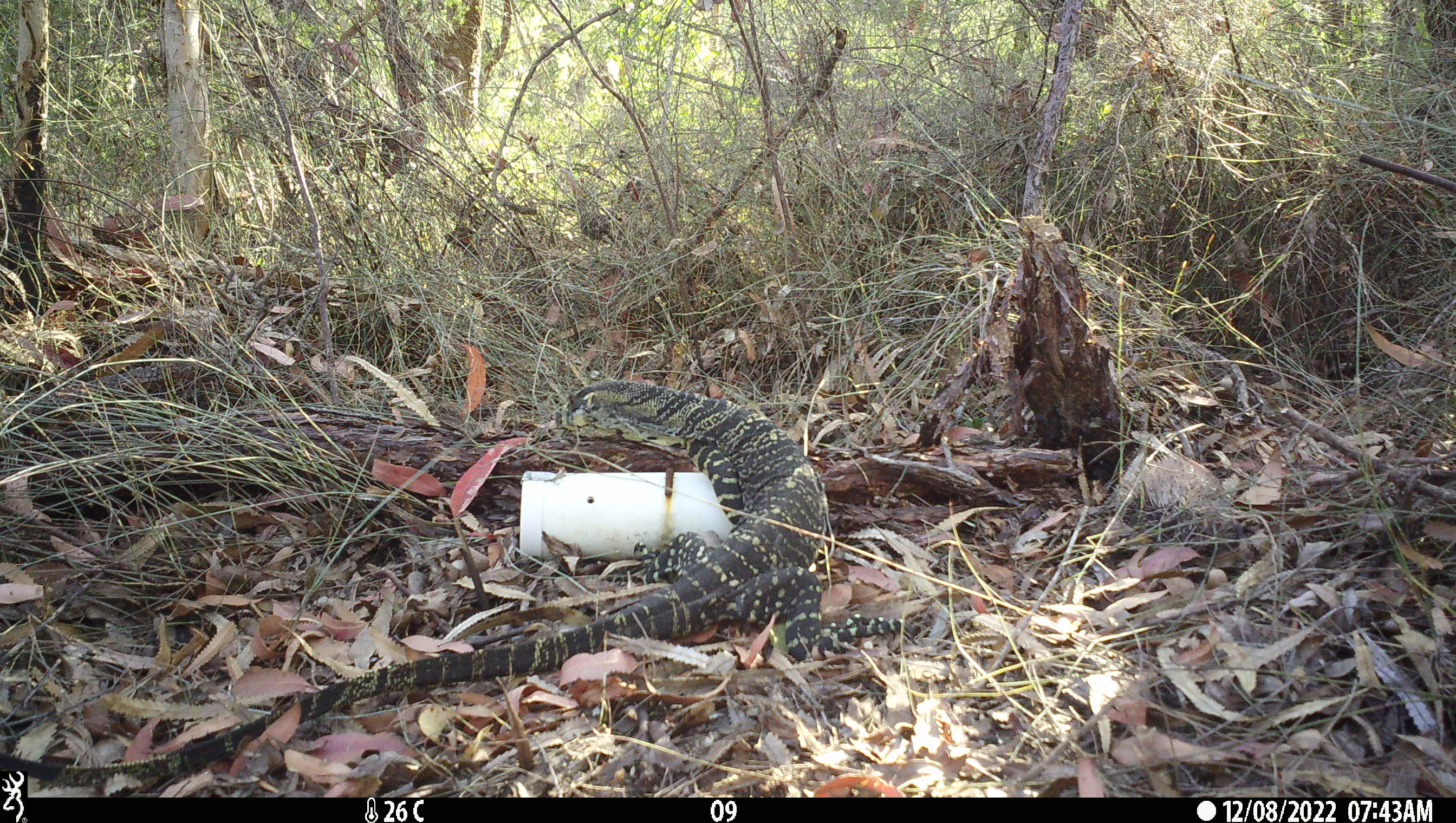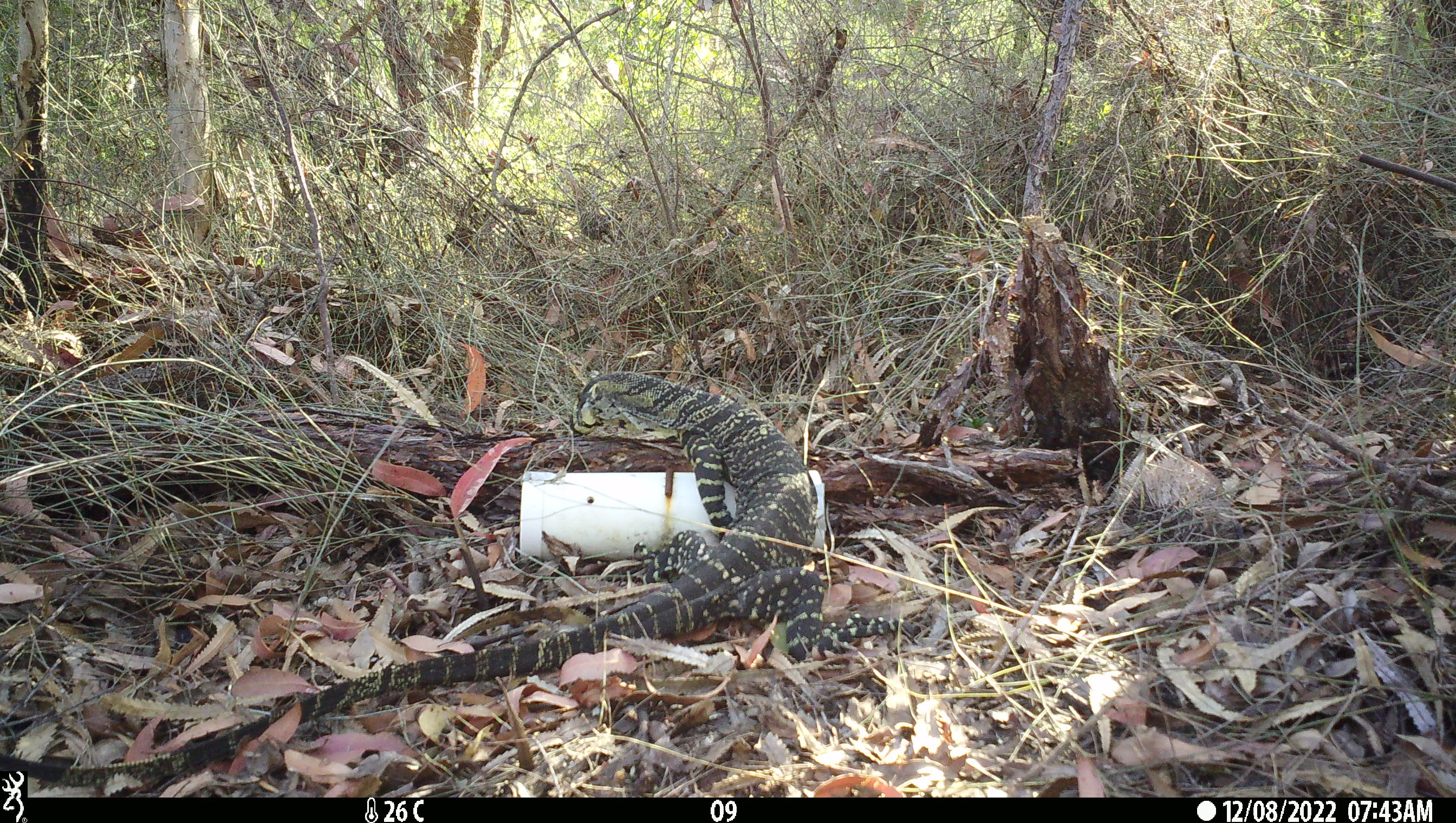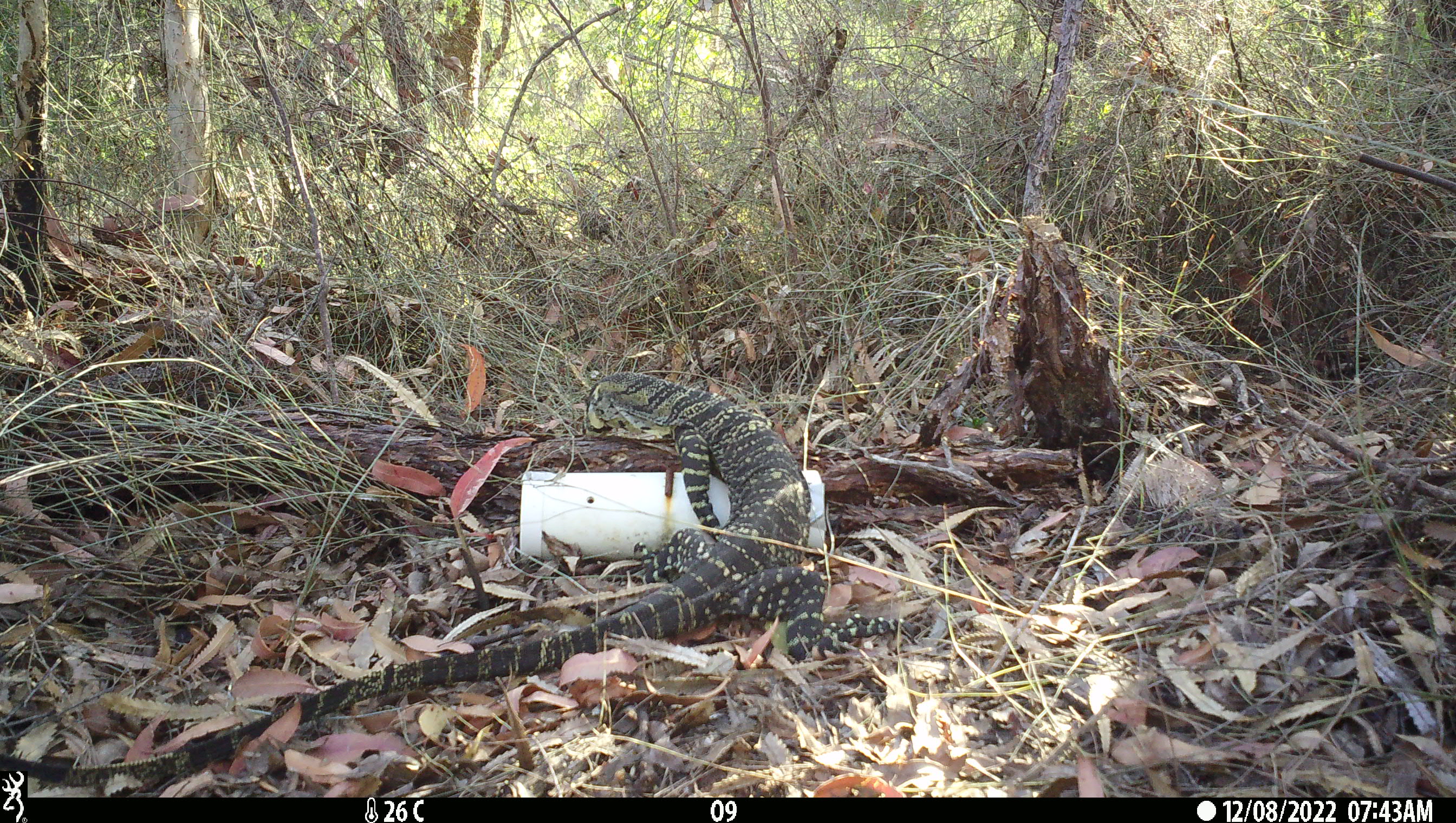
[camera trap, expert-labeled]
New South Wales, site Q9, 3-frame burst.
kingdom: Animalia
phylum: Chordata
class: Reptilia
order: Squamata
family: Varanidae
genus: Varanus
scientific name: Varanus varius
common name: lace monitor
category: goanna